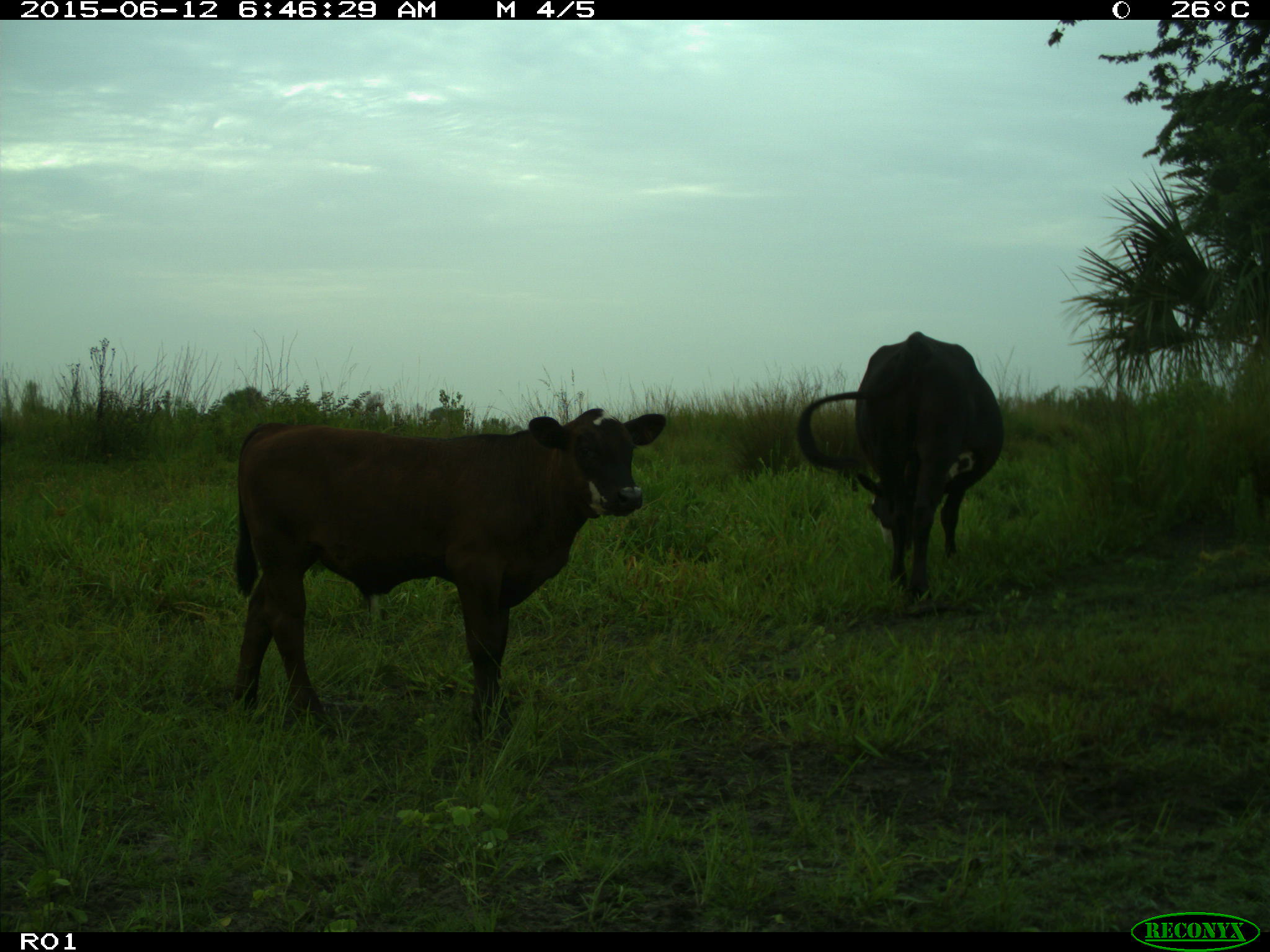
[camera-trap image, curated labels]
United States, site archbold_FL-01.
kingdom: Animalia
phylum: Chordata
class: Mammalia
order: Artiodactyla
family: Bovidae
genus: Bos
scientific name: Bos taurus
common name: domestic cow